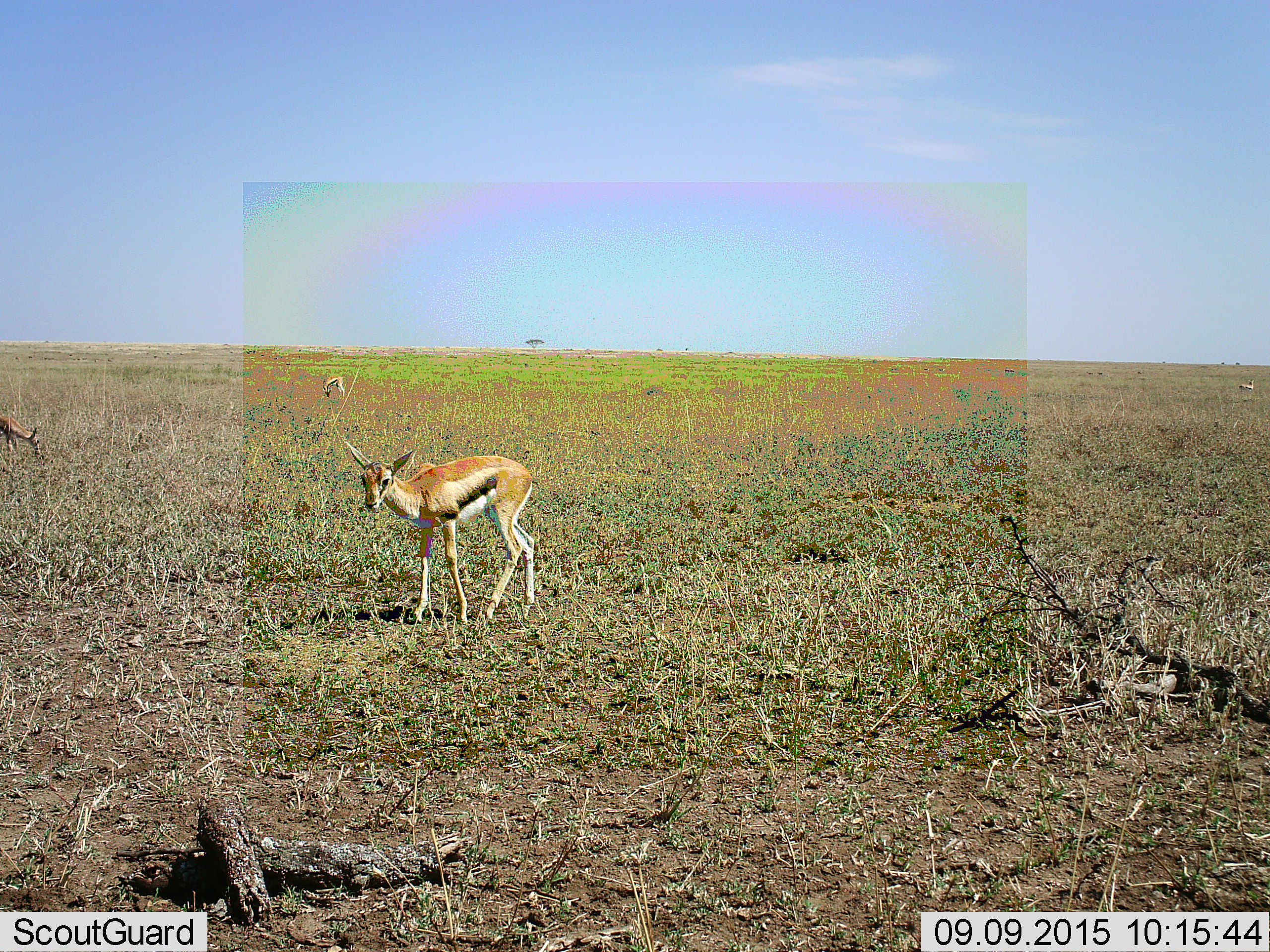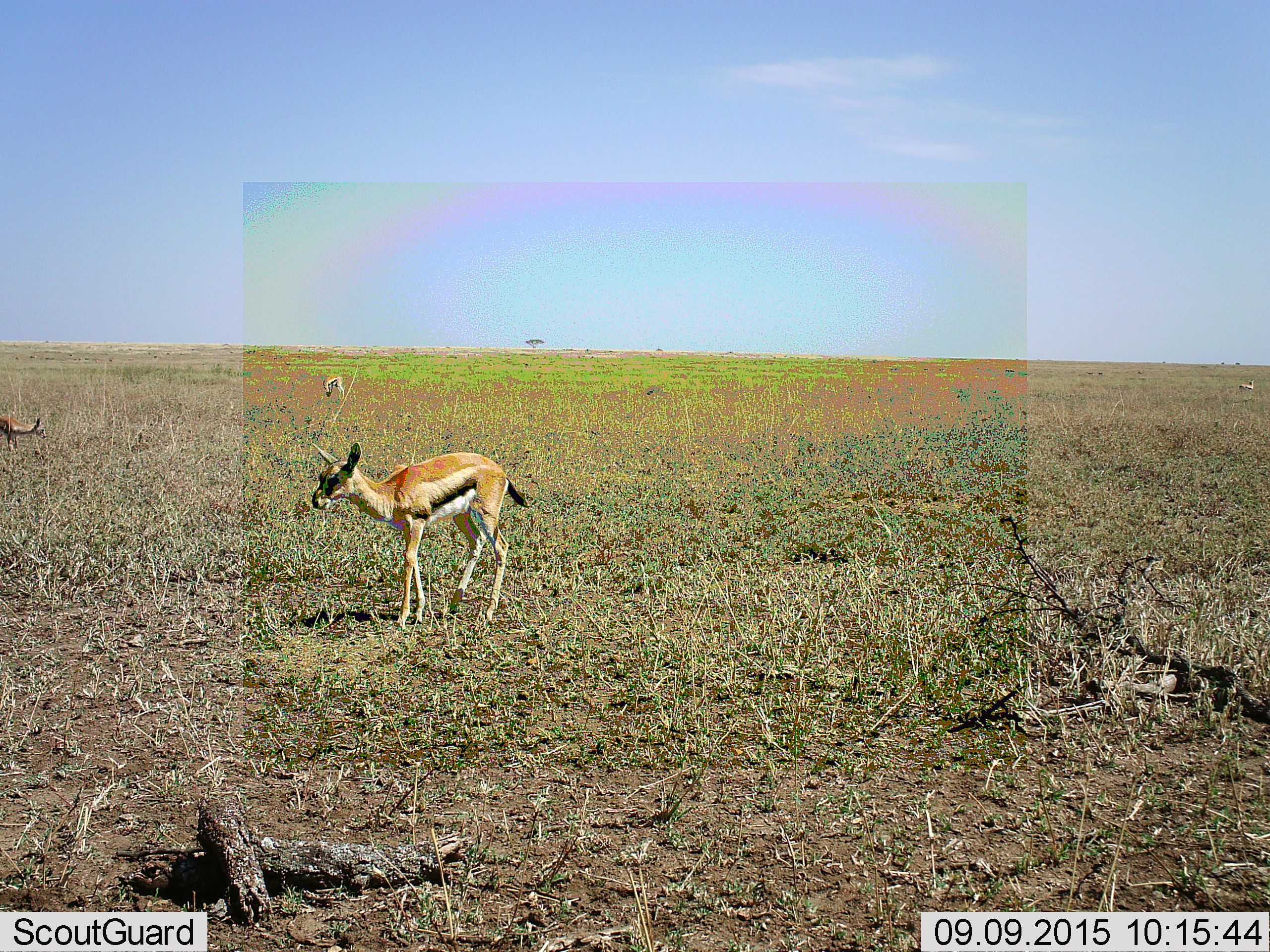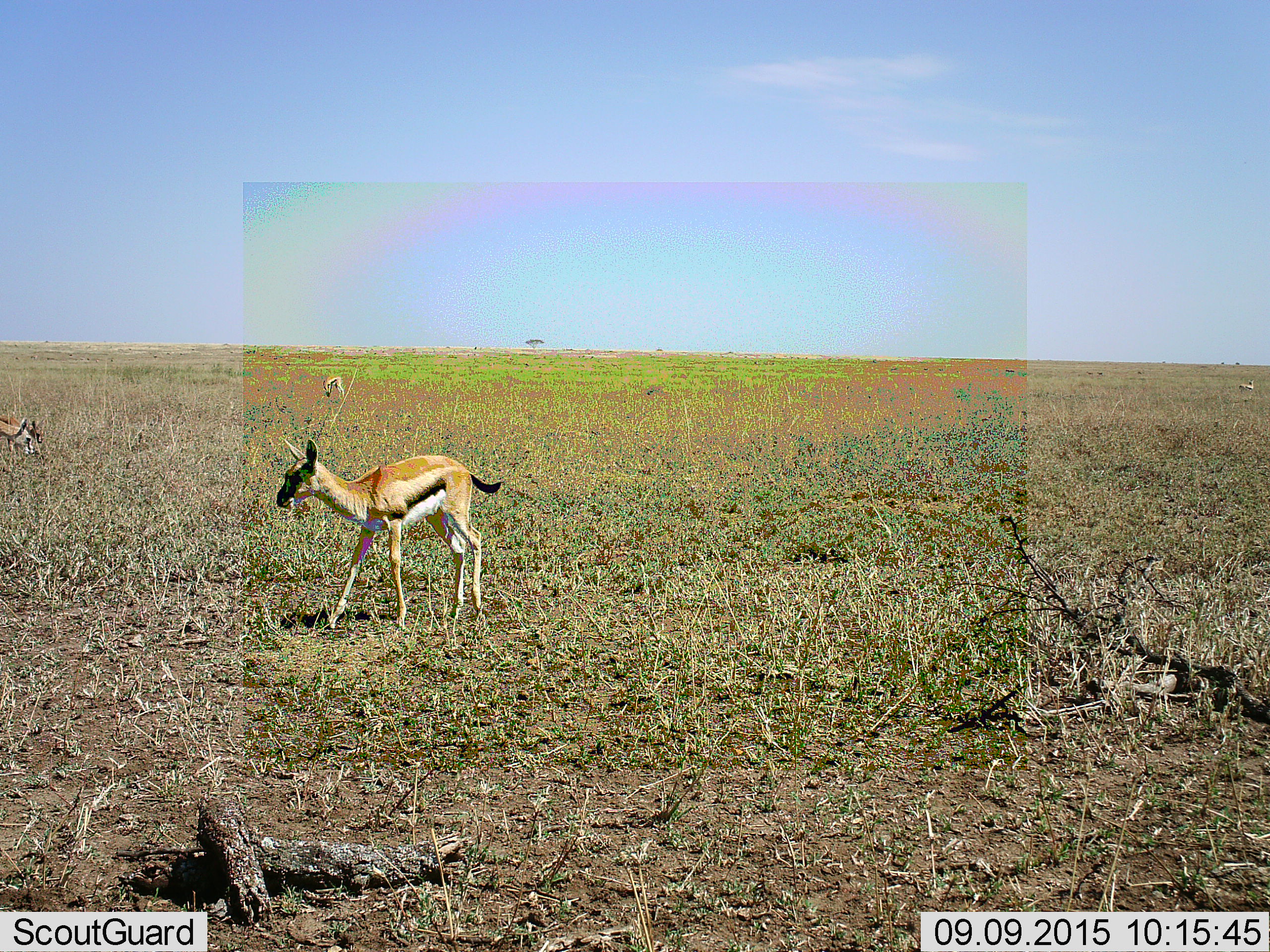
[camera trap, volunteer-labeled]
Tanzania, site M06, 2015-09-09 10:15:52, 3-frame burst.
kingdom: Animalia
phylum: Chordata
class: Mammalia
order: Artiodactyla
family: Bovidae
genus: Eudorcas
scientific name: Eudorcas thomsonii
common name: thomson's gazelle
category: gazellethomsons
Gazellethomsons (thomson's gazelle) (Eudorcas thomsonii), count 4. Behavior (volunteer vote fractions): standing 70%, resting 0%, moving 50%, interacting 0%. Young present (vote fraction): 50%. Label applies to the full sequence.